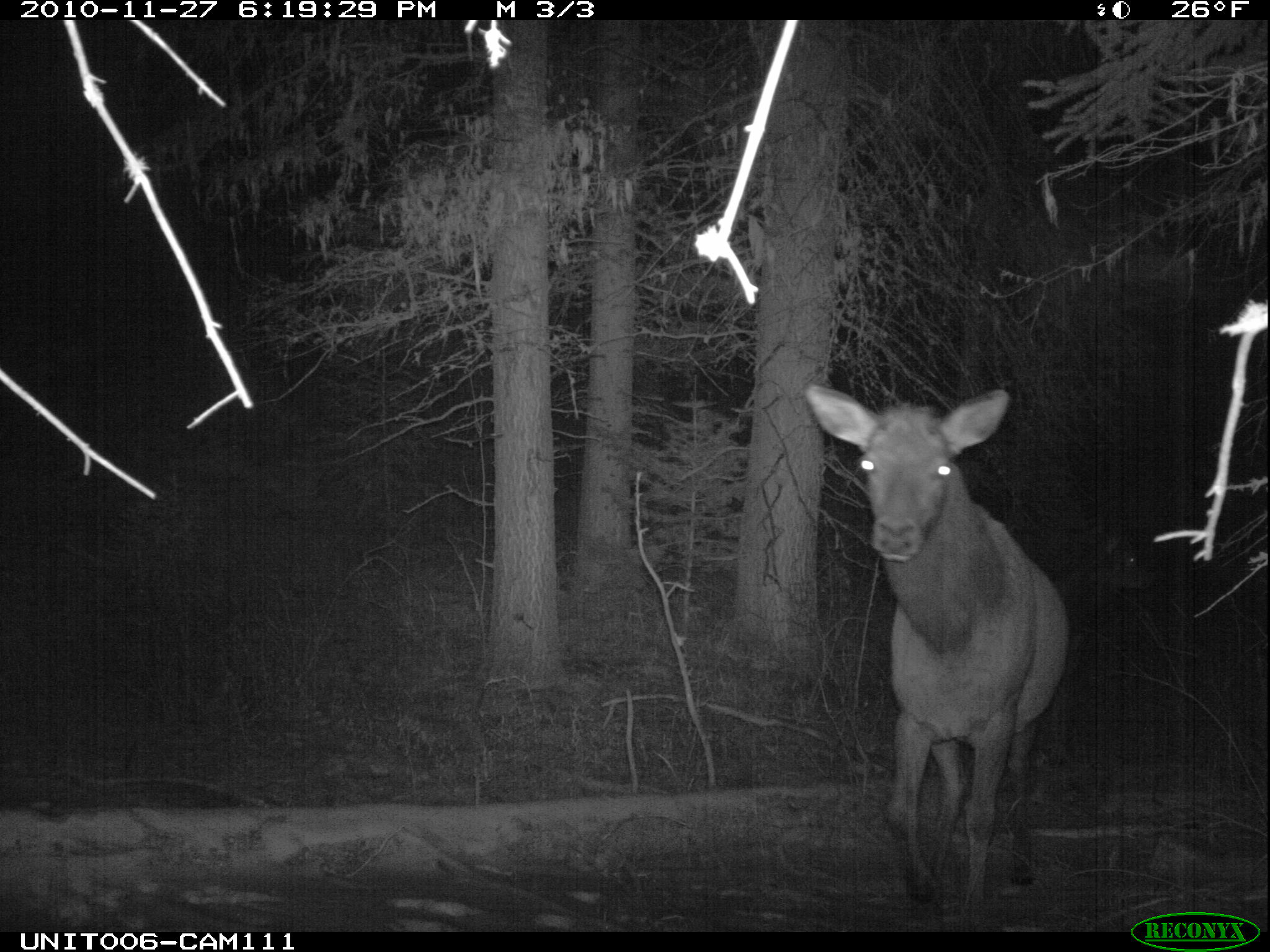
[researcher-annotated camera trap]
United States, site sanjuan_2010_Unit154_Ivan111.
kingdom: Animalia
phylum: Chordata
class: Mammalia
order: Artiodactyla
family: Cervidae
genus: Cervus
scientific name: Cervus elaphus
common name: red deer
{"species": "Cervus elaphus (red deer)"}